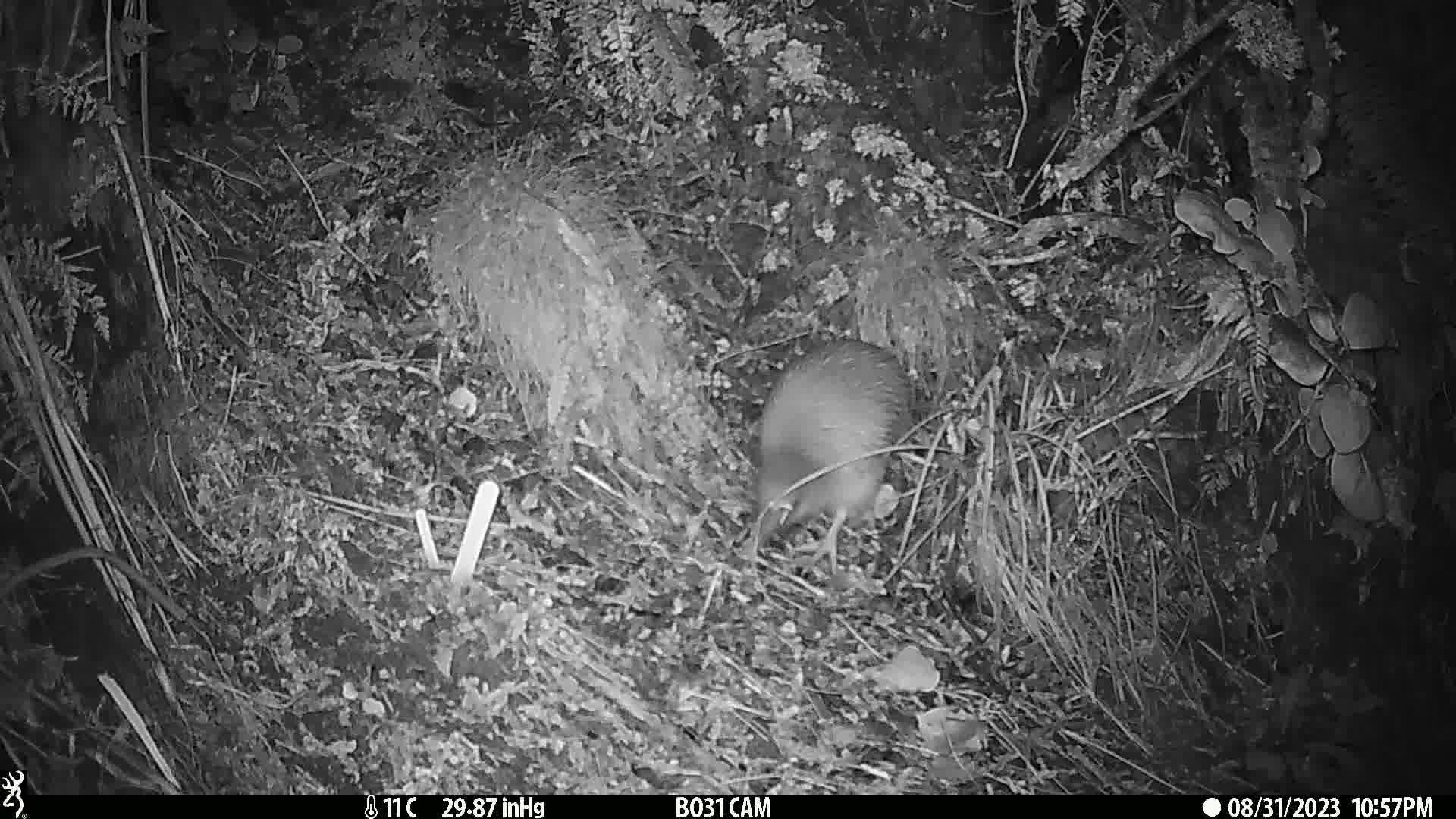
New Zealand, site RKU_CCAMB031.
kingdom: Animalia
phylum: Chordata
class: Aves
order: Apterygiformes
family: Apterygidae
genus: Apteryx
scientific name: Apteryx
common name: kiwi